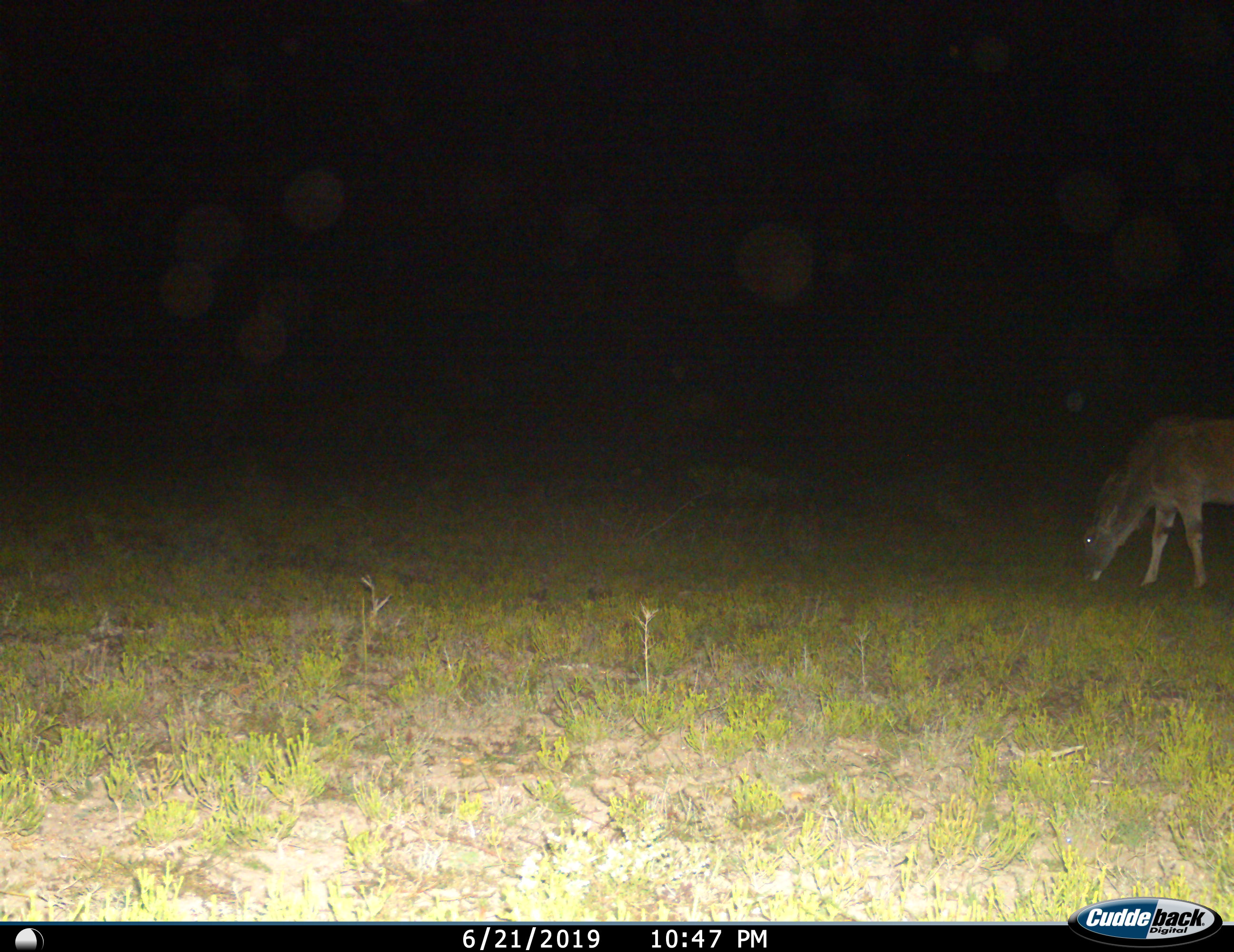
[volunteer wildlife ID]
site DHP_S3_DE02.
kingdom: Animalia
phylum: Chordata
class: Mammalia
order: Artiodactyla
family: Bovidae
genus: Tragelaphus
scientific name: Tragelaphus oryx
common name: eland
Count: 1.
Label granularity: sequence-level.